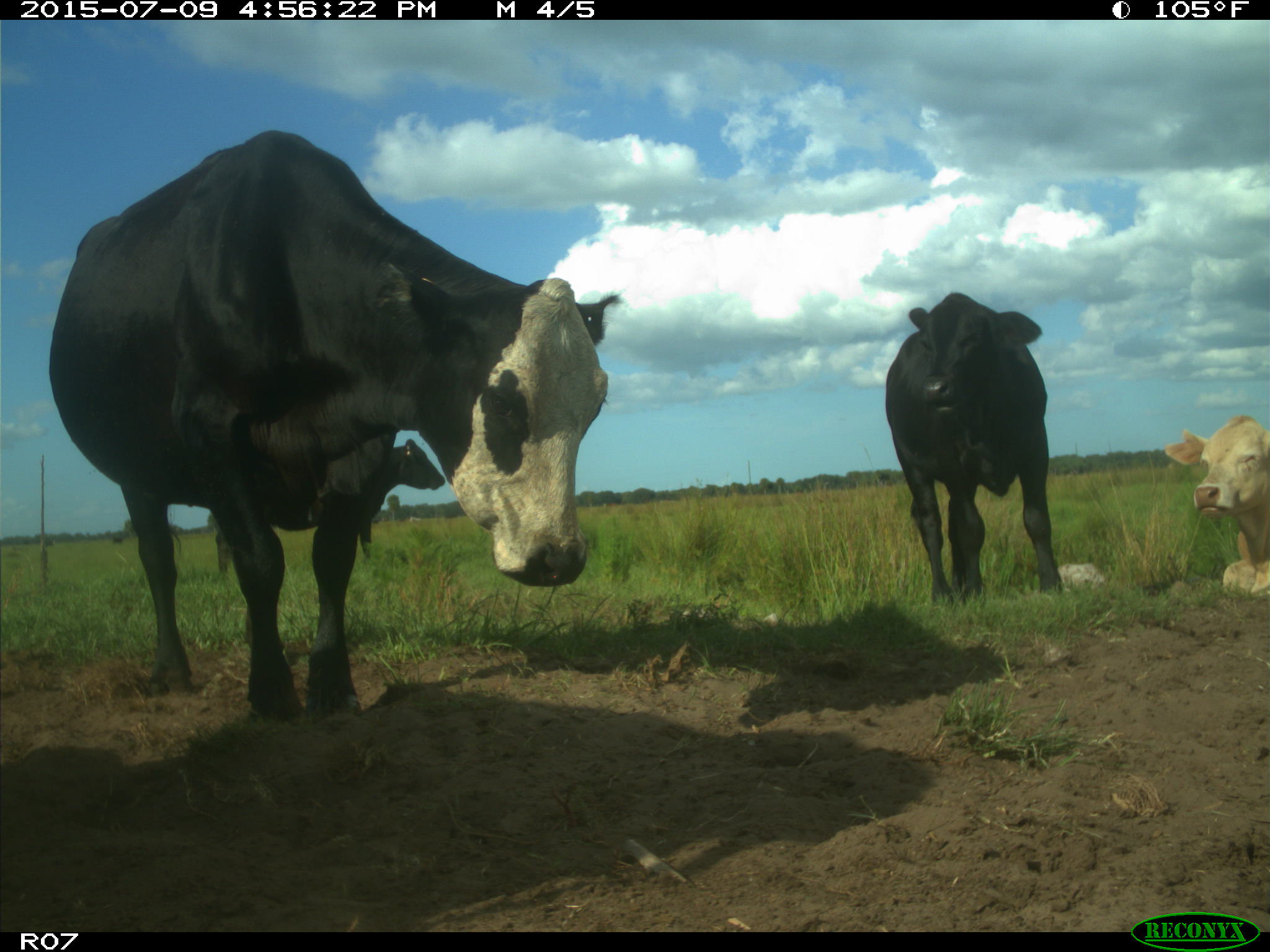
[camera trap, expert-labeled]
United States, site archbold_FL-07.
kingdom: Animalia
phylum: Chordata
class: Mammalia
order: Artiodactyla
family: Bovidae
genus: Bos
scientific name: Bos taurus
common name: domestic cow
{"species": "Bos taurus (domestic cow)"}